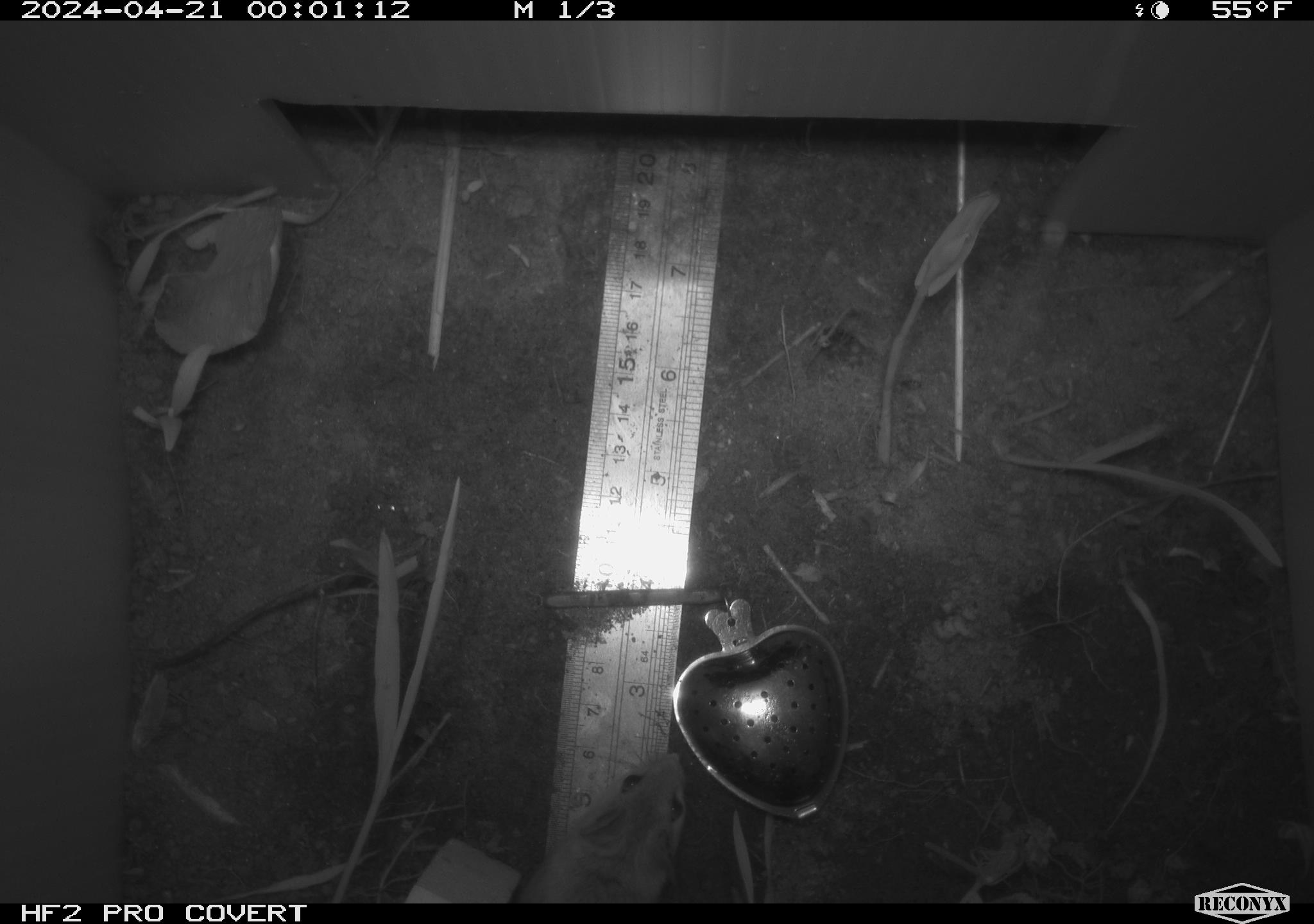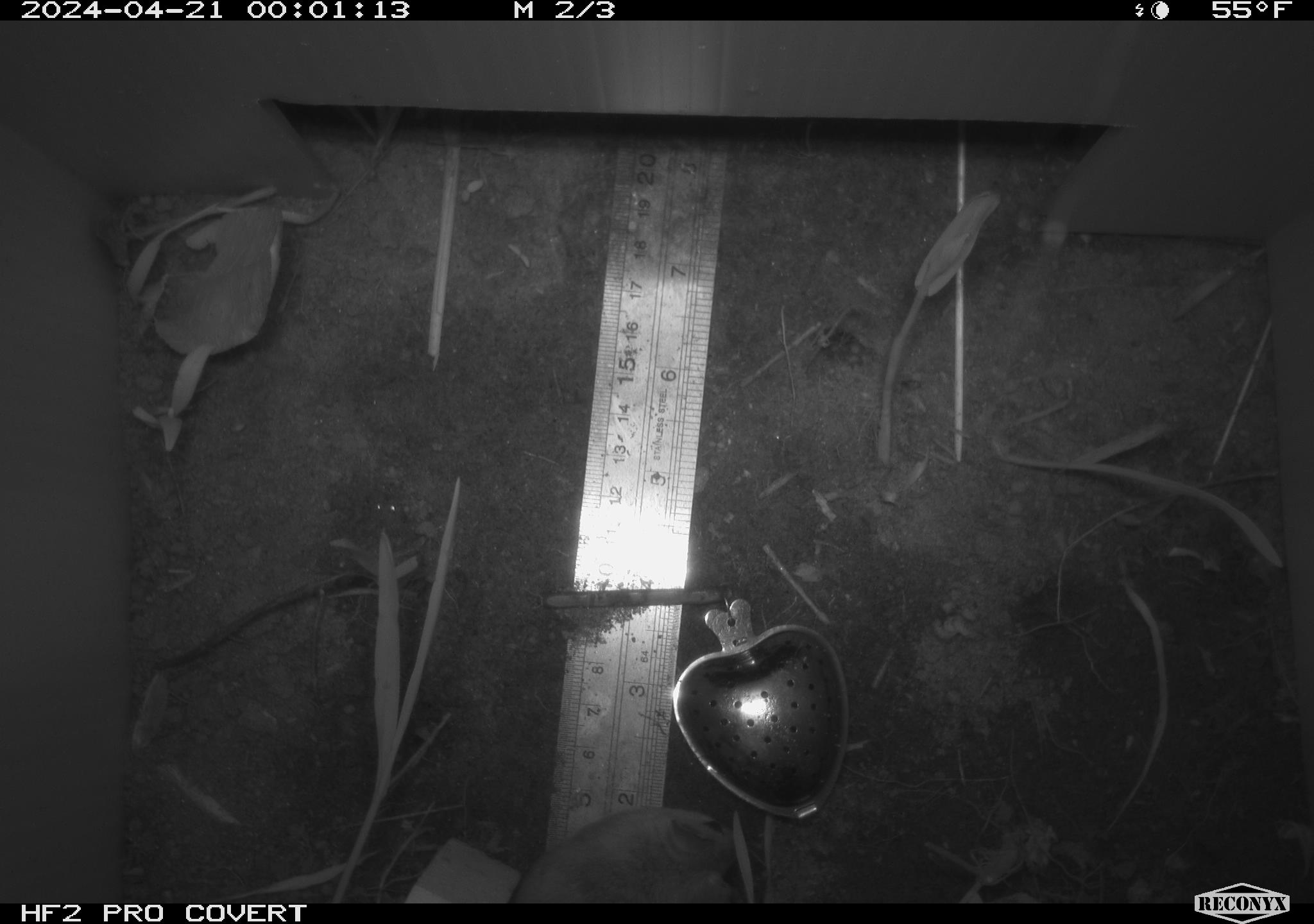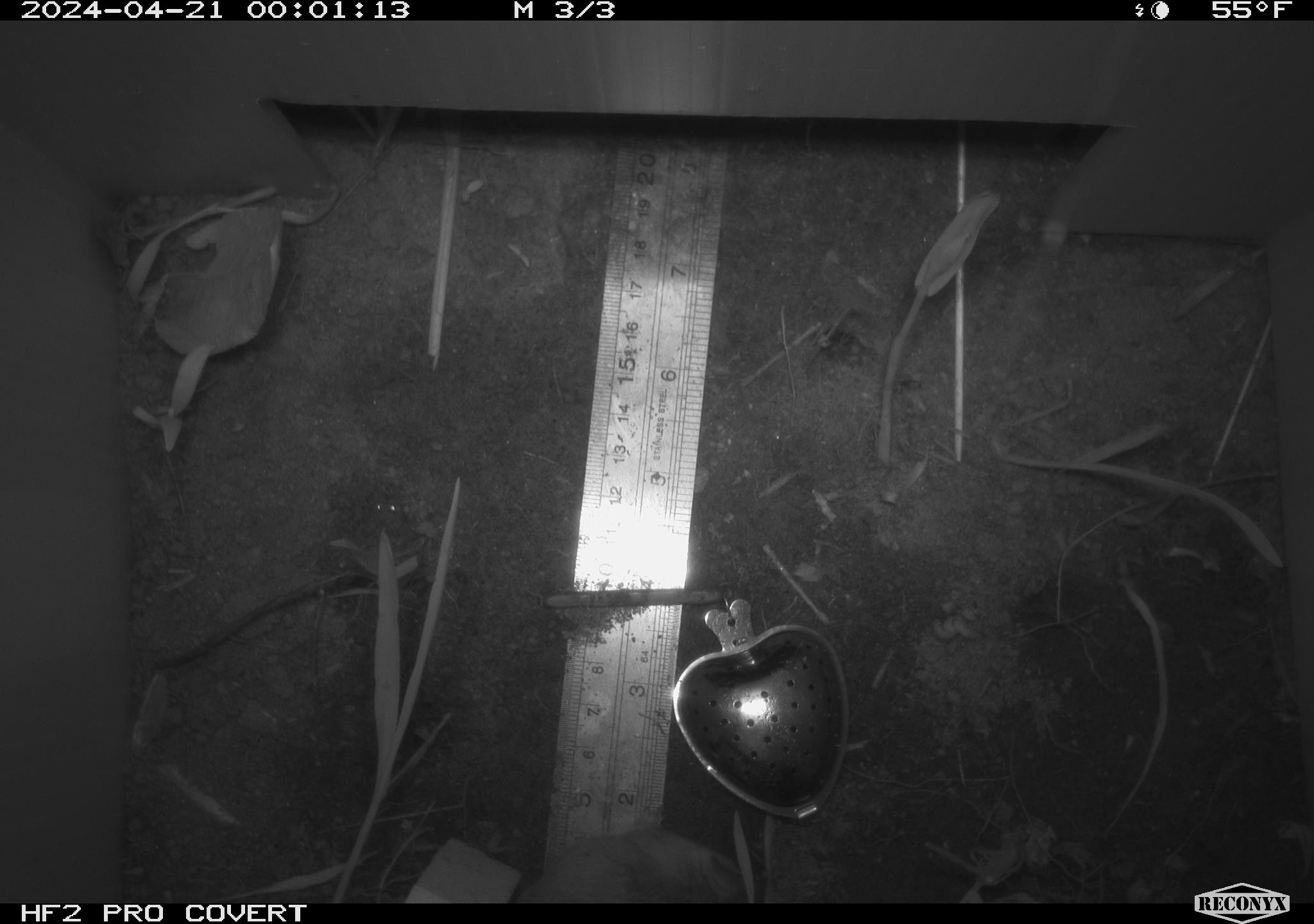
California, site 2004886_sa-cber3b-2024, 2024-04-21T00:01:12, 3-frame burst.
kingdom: Animalia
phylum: Chordata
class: Mammalia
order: Rodentia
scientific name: Rodentia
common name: mouse species